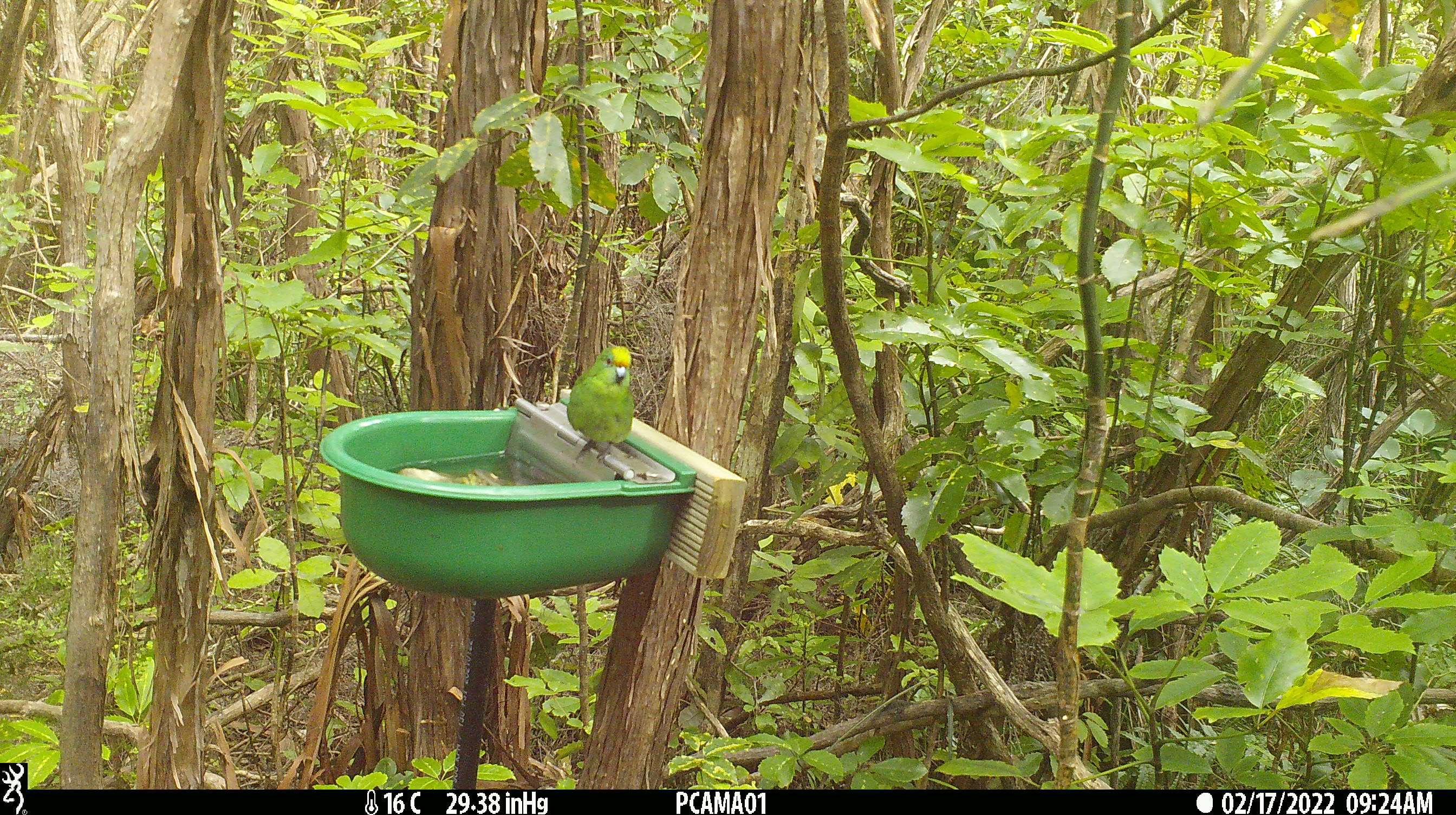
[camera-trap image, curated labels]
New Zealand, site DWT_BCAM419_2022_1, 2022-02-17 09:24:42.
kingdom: Animalia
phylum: Chordata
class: Aves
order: Psittaciformes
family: Psittaculidae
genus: Cyanoramphus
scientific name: Cyanoramphus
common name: parakeet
Parakeet (Cyanoramphus).